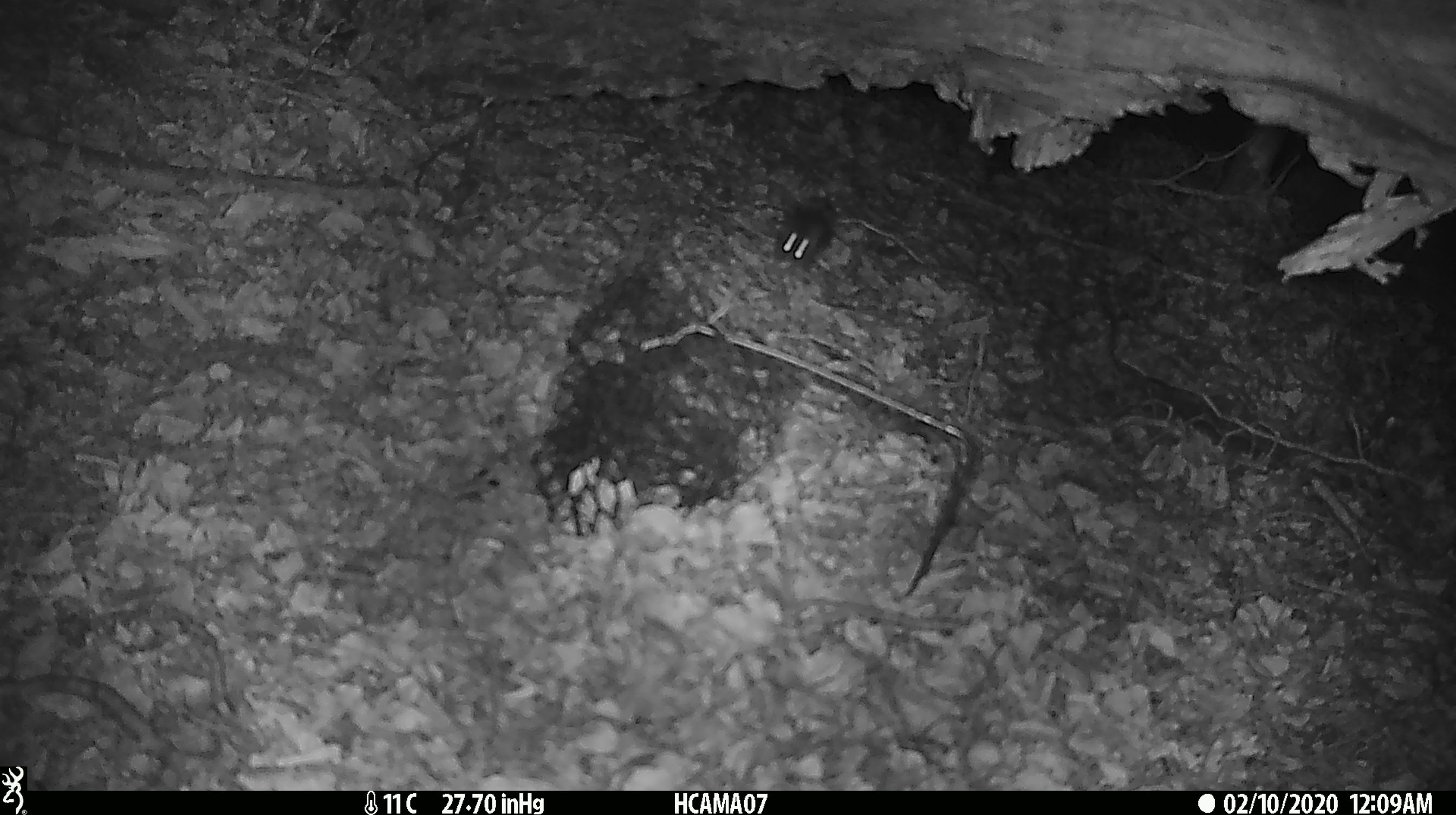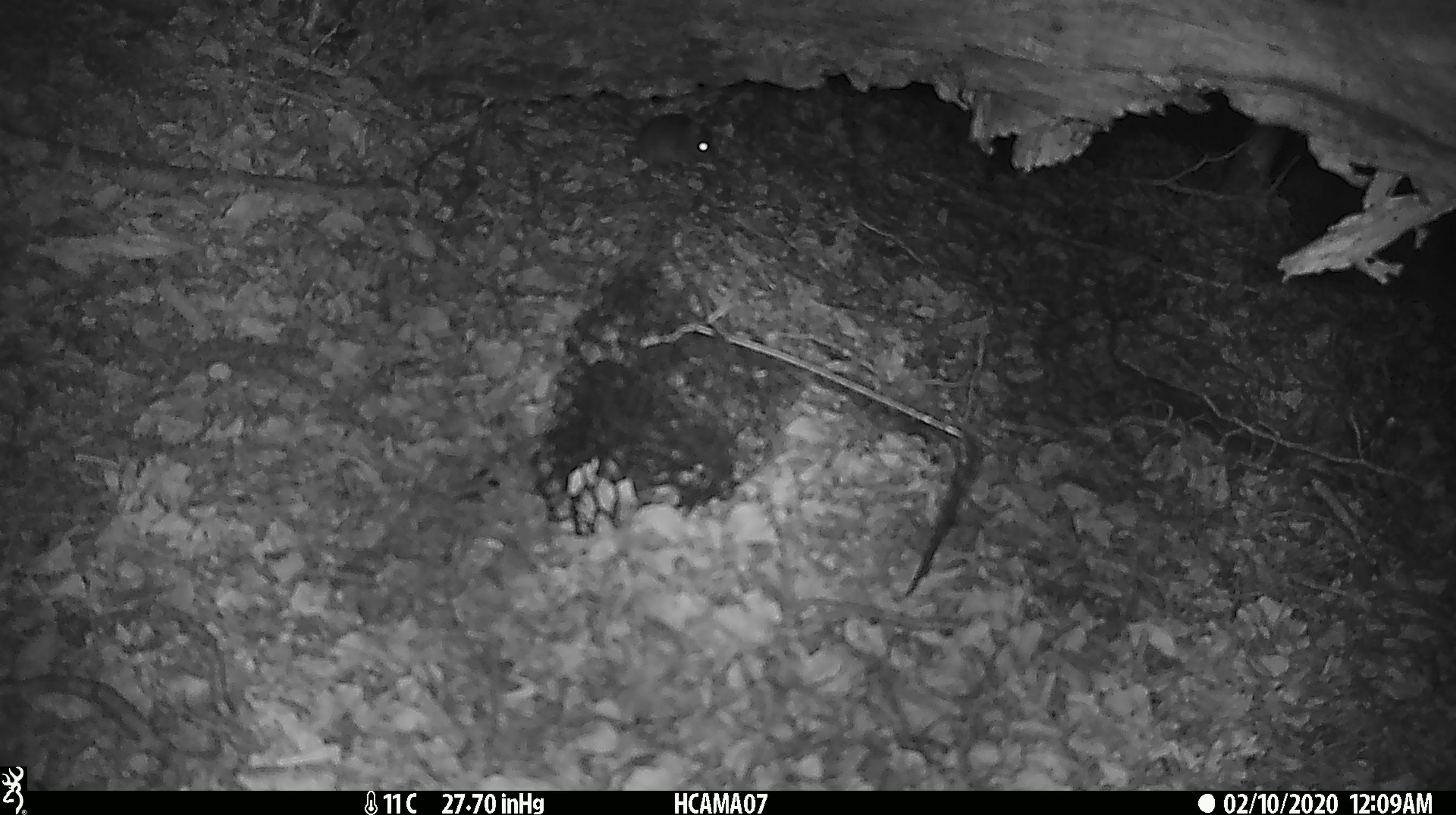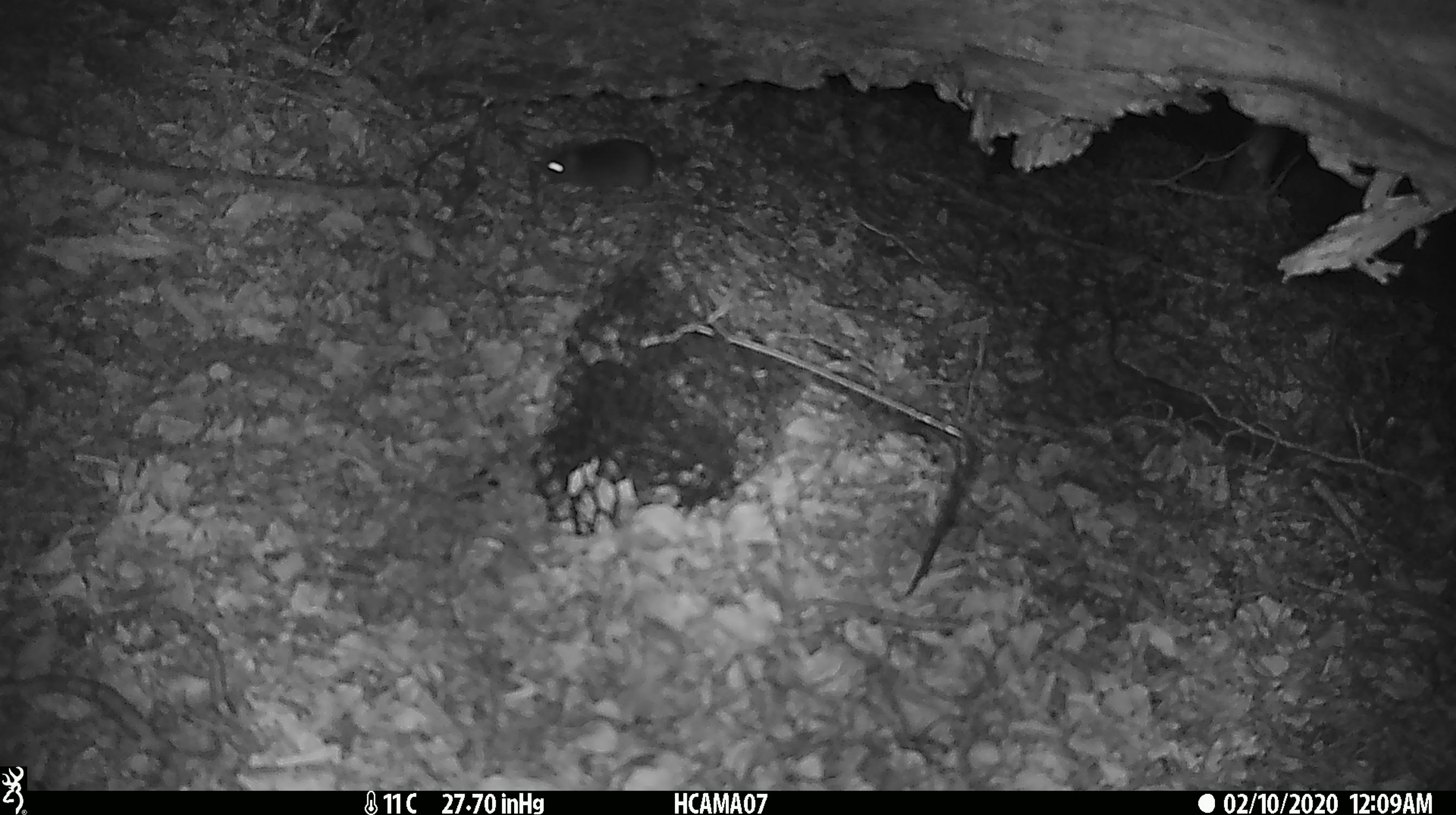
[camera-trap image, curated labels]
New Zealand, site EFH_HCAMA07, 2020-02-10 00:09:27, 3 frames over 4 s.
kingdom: Animalia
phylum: Chordata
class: Mammalia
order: Rodentia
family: Muridae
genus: Mus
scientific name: Mus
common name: mouse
Mouse (Mus).